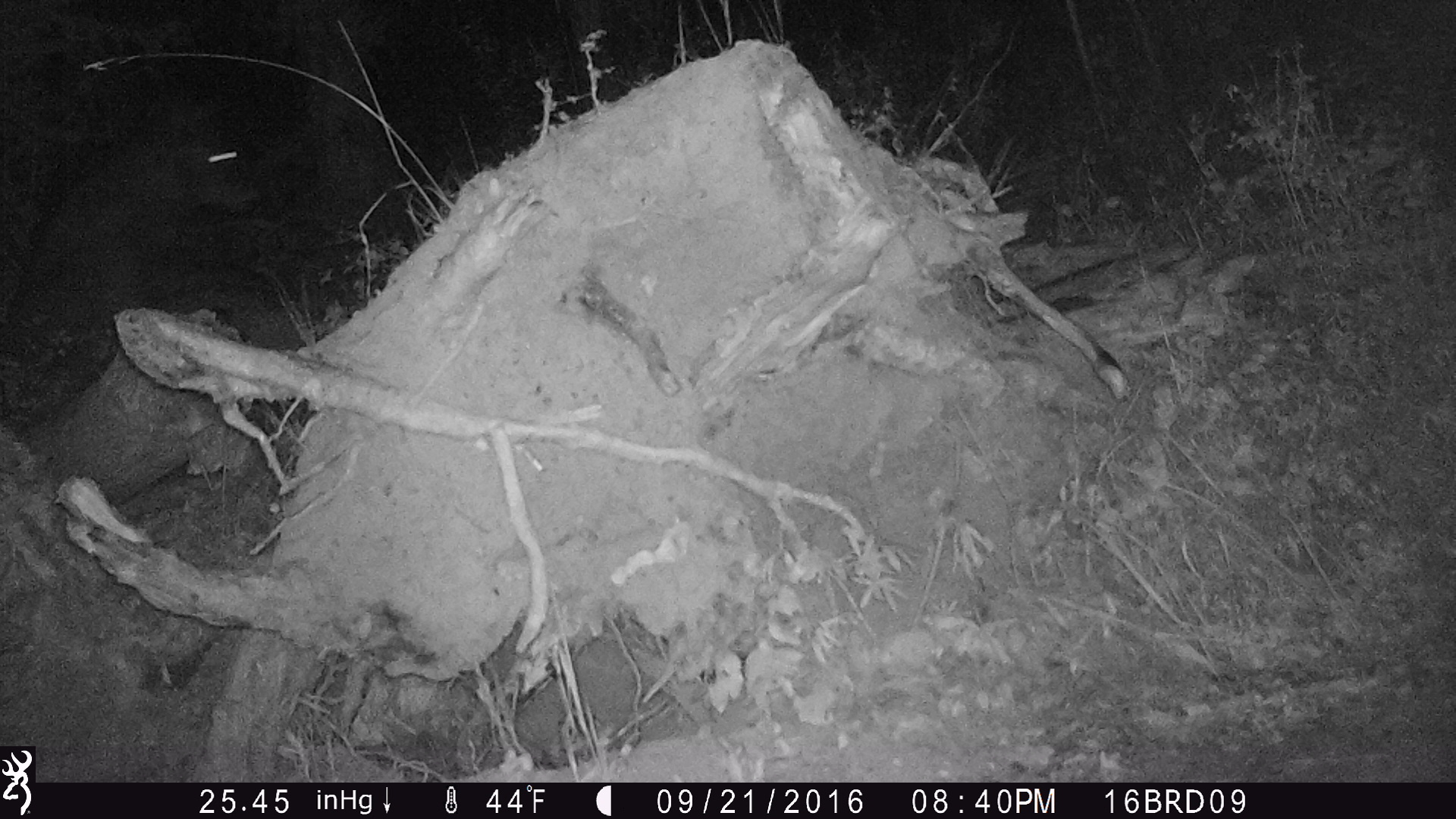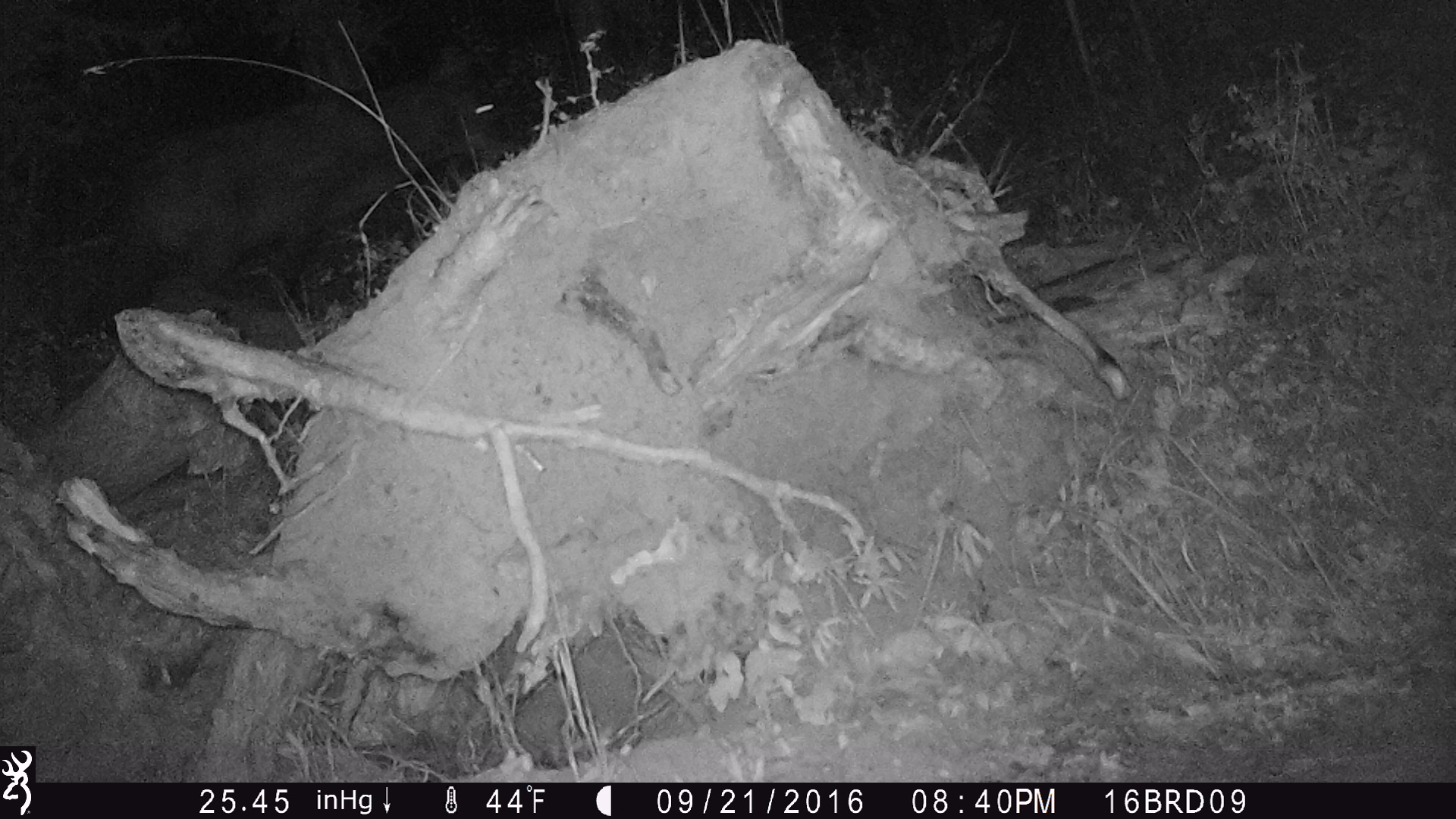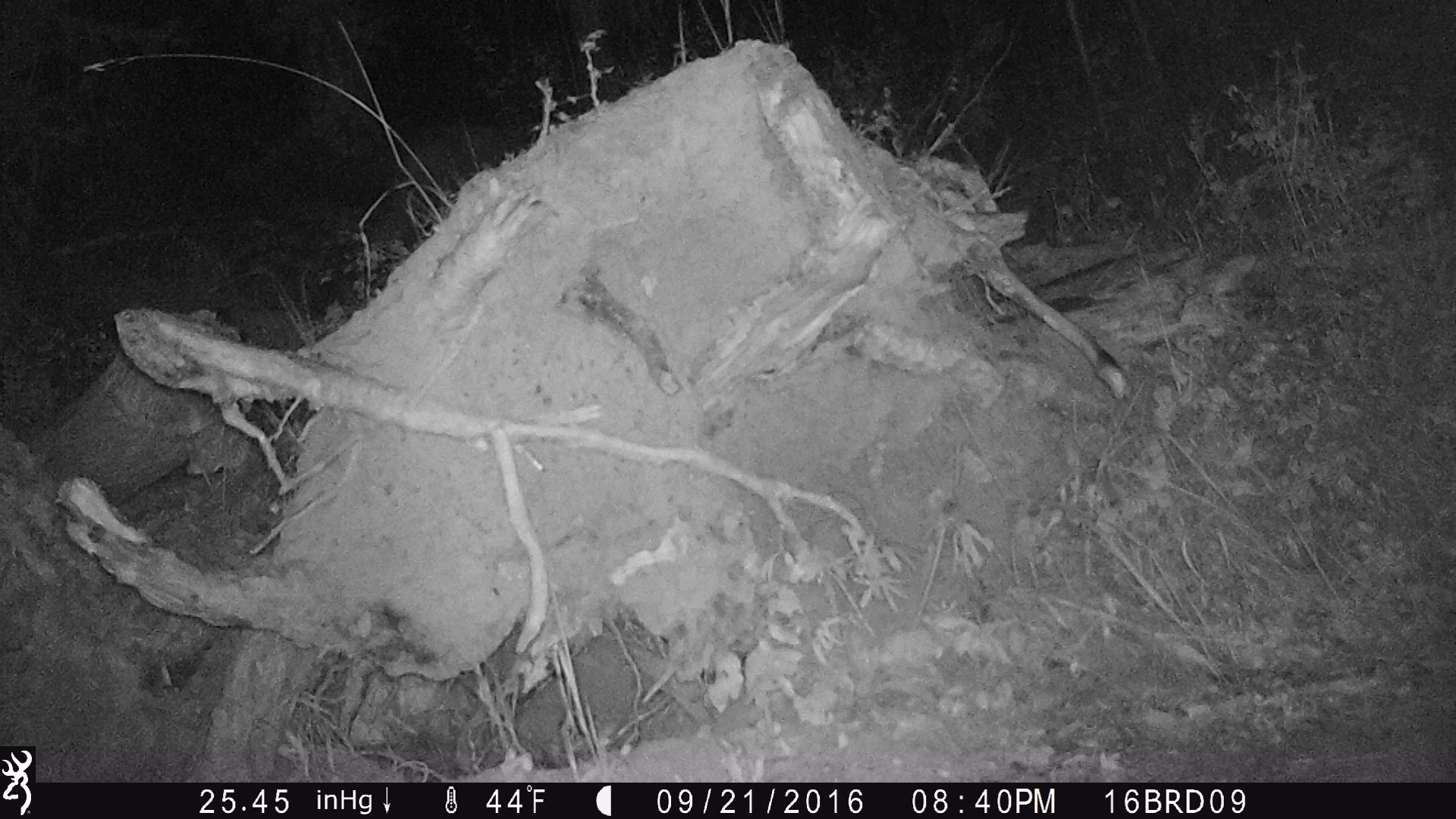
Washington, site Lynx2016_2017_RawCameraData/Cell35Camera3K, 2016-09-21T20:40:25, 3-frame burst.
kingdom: Animalia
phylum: Chordata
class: Mammalia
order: Carnivora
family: Canidae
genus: Canis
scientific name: Canis lupus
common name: gray wolf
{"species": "Canis lupus (gray wolf)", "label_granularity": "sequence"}